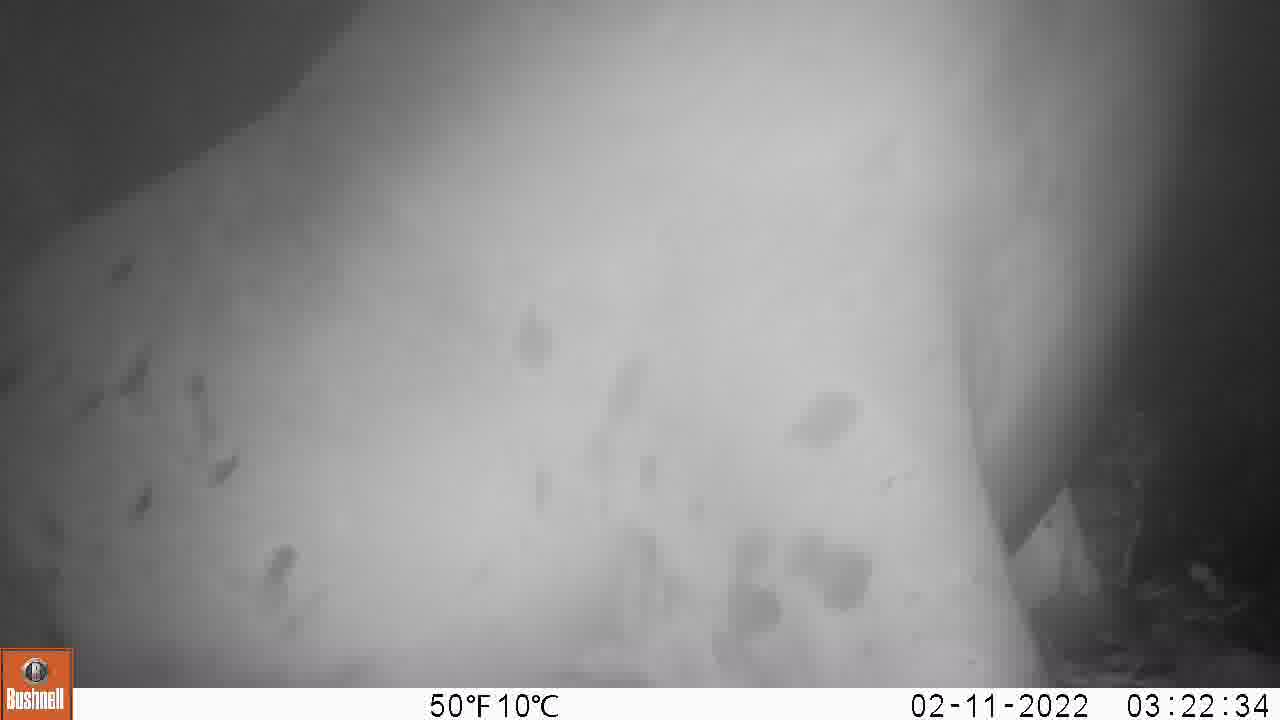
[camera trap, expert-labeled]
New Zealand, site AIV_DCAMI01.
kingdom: Animalia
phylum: Chordata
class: Mammalia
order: Carnivora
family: Otariidae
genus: Phocarctos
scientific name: Phocarctos hookeri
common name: new zealand sea lion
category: sealion